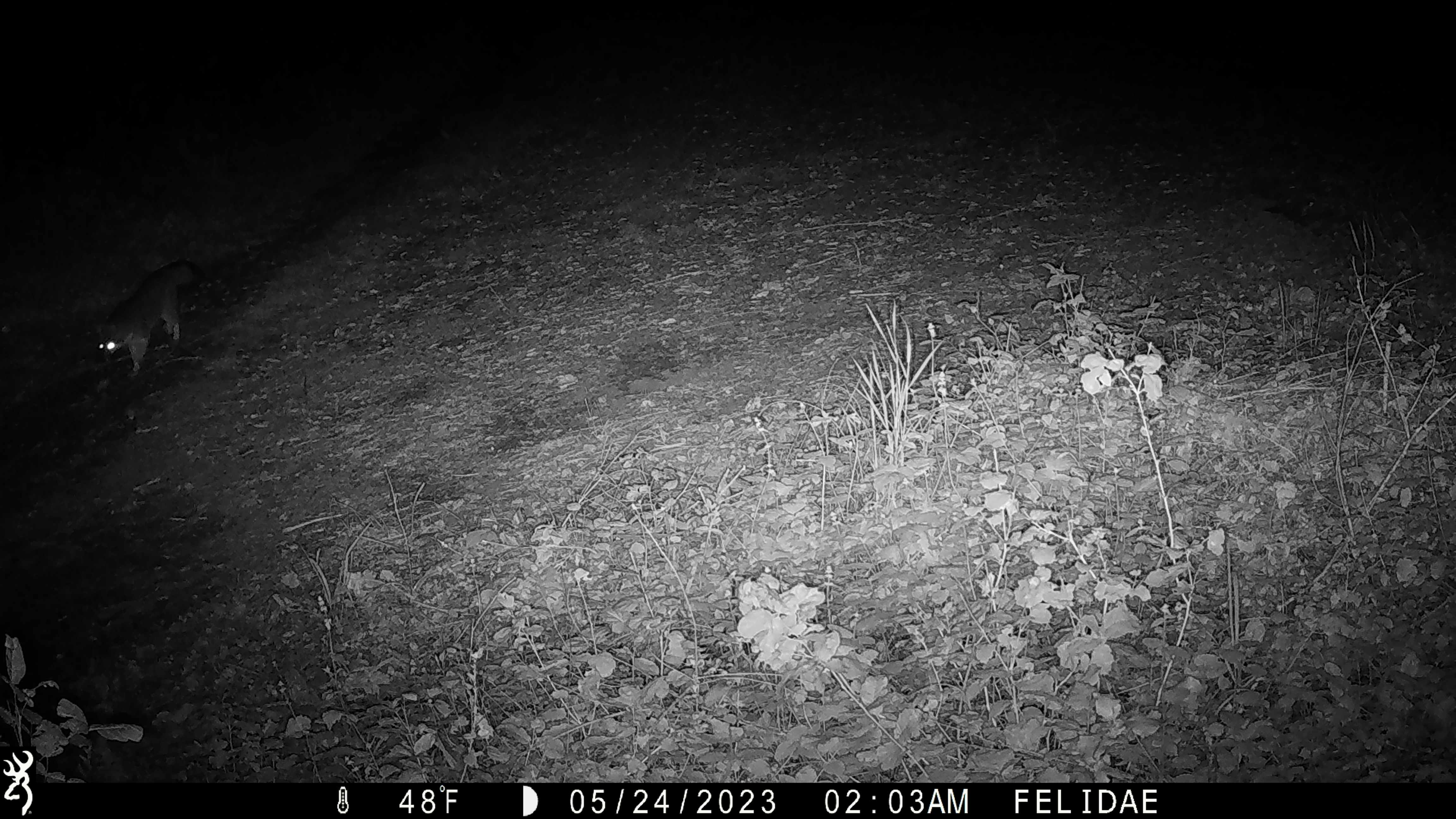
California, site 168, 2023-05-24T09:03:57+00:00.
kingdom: Animalia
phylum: Chordata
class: Mammalia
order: Carnivora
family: Canidae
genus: Urocyon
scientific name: Urocyon cinereoargenteus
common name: gray fox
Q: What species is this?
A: Gray fox (Urocyon cinereoargenteus).